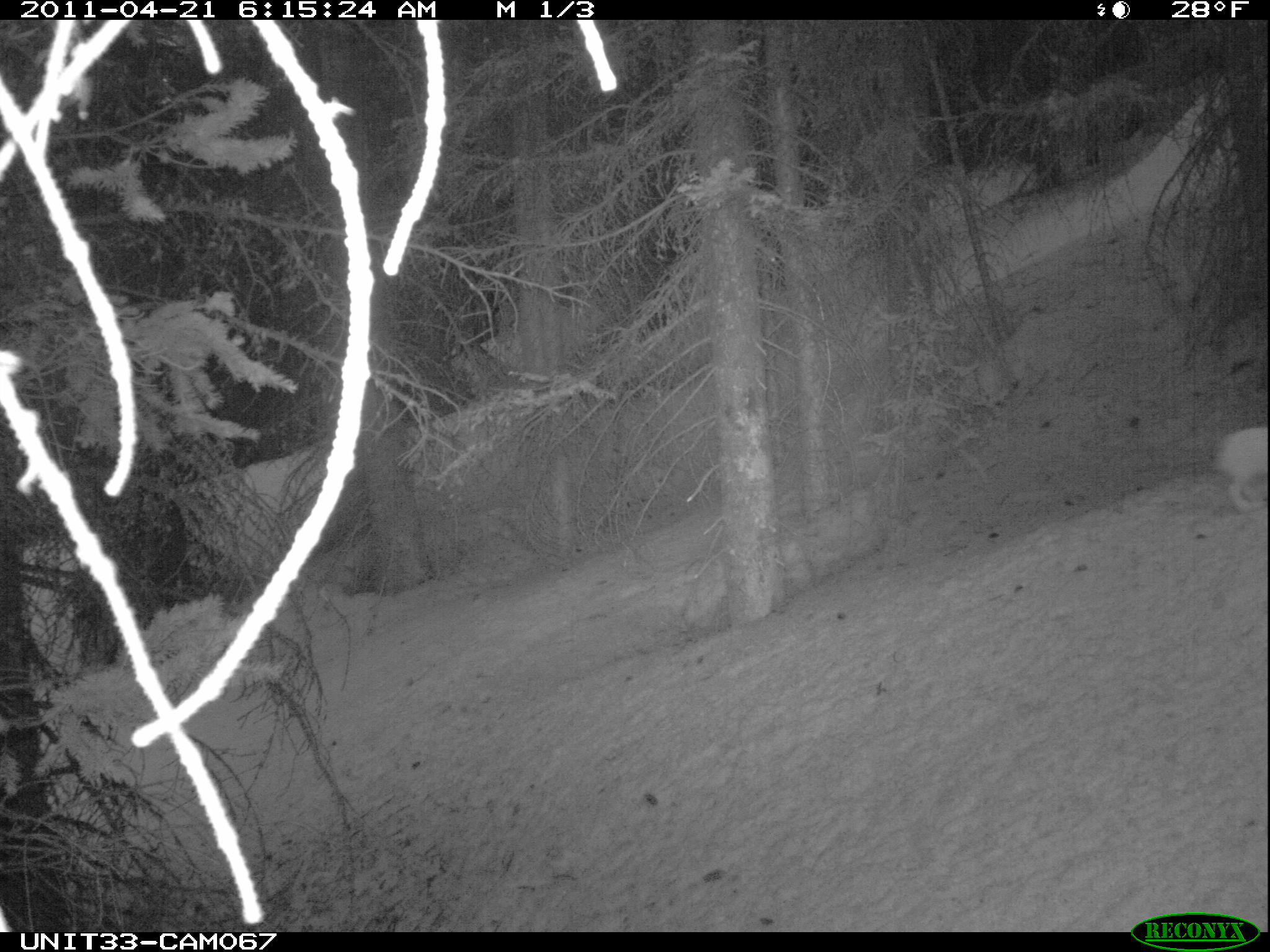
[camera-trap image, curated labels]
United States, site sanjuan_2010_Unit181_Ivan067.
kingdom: Animalia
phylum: Chordata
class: Mammalia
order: Lagomorpha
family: Leporidae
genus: Lepus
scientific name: Lepus americanus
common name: snowshoe hare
Lepus americanus (snowshoe hare).